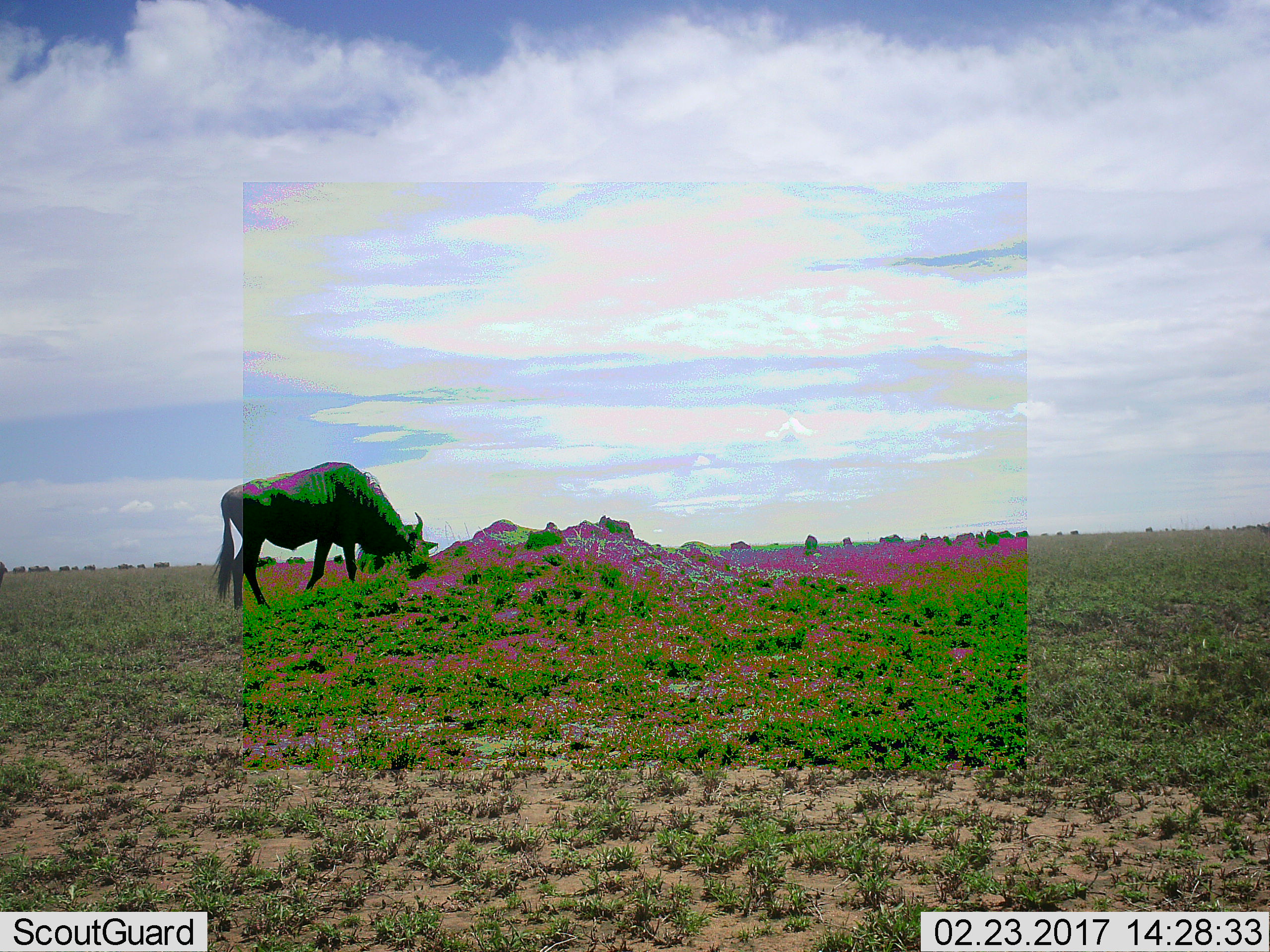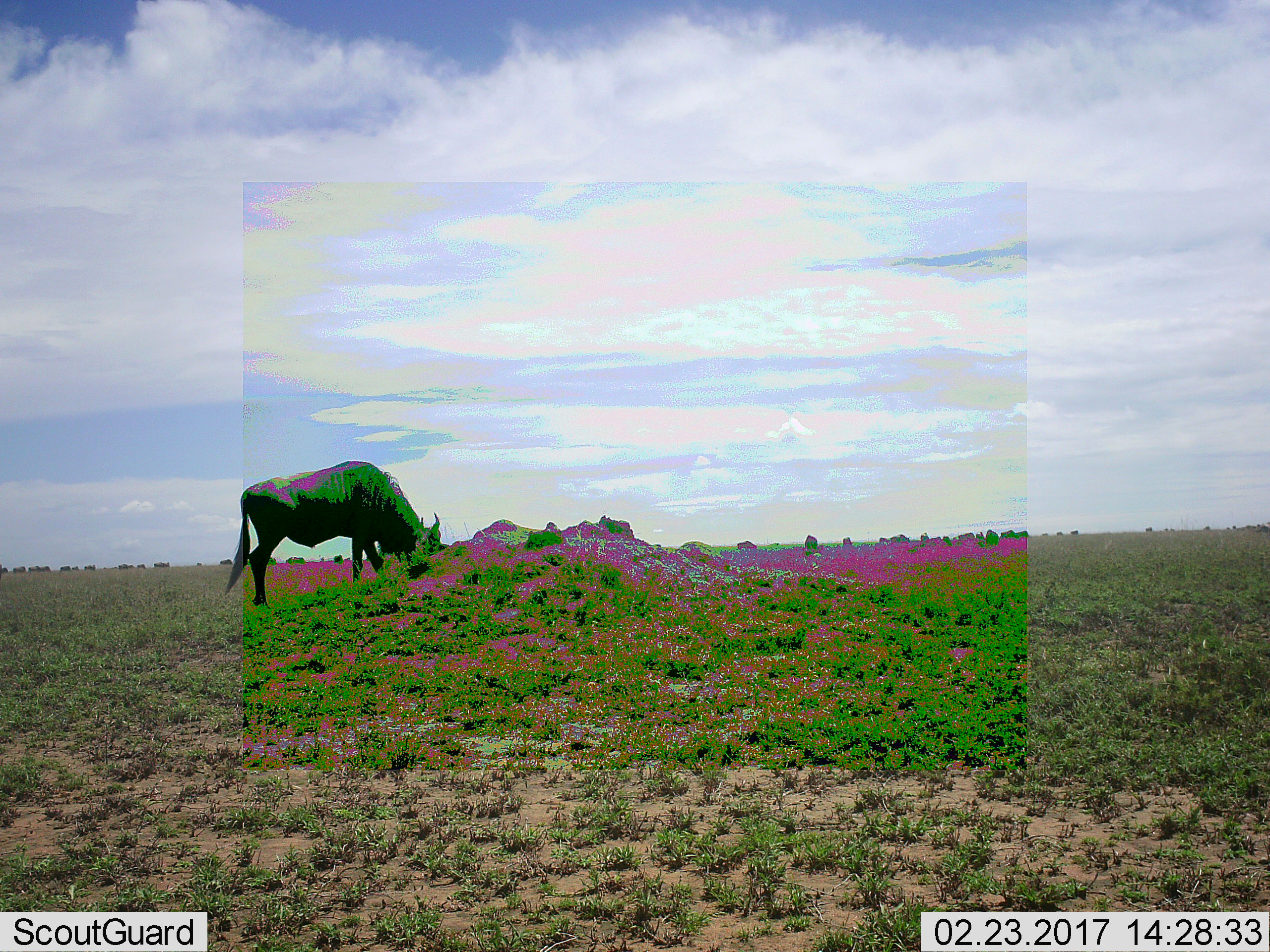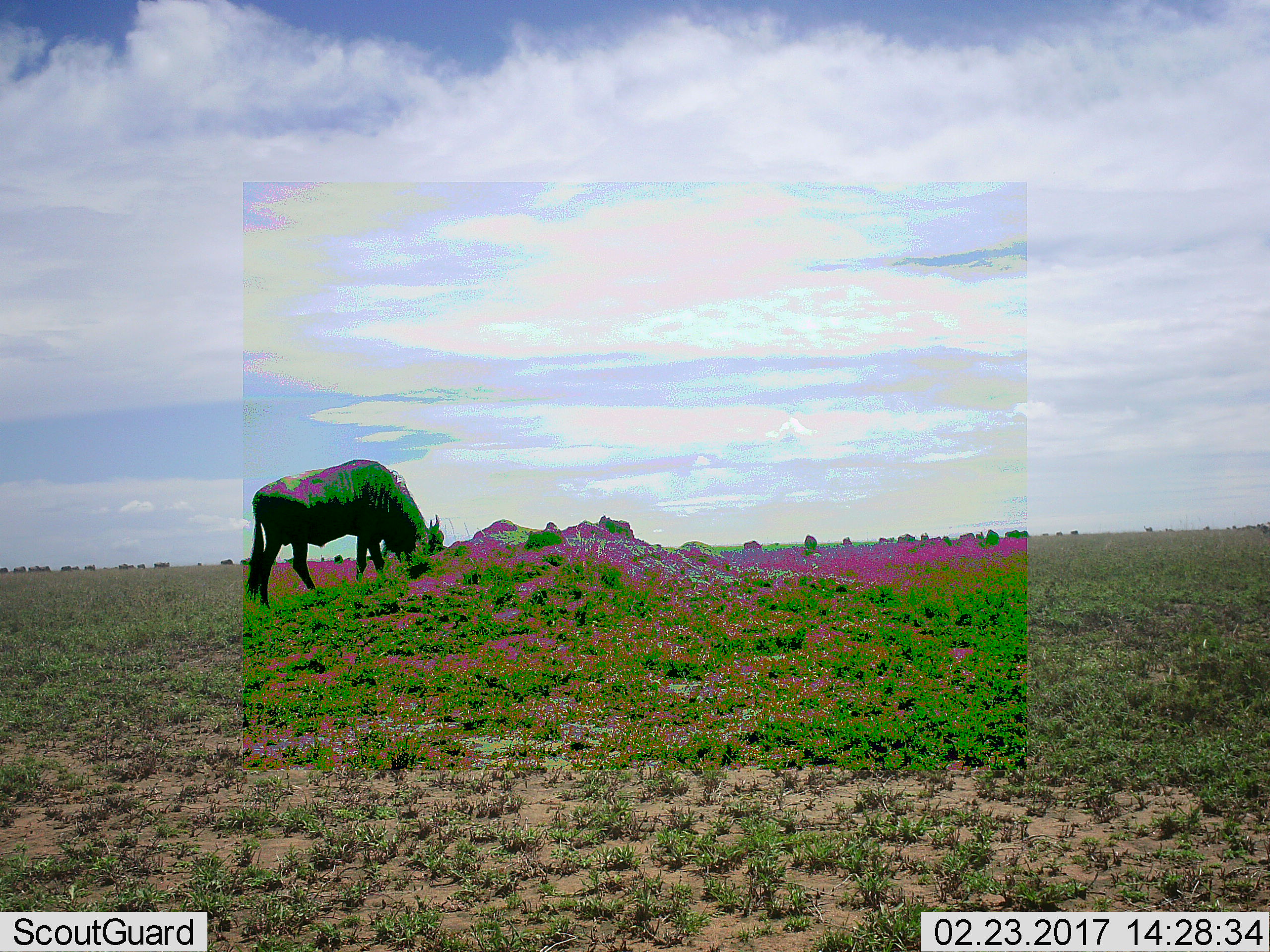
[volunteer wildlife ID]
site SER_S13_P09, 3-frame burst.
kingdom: Animalia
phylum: Chordata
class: Mammalia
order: Artiodactyla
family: Bovidae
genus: Connochaetes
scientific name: Connochaetes taurinus taurinus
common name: blue wildebeest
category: wildebeestblue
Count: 11-50.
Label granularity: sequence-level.